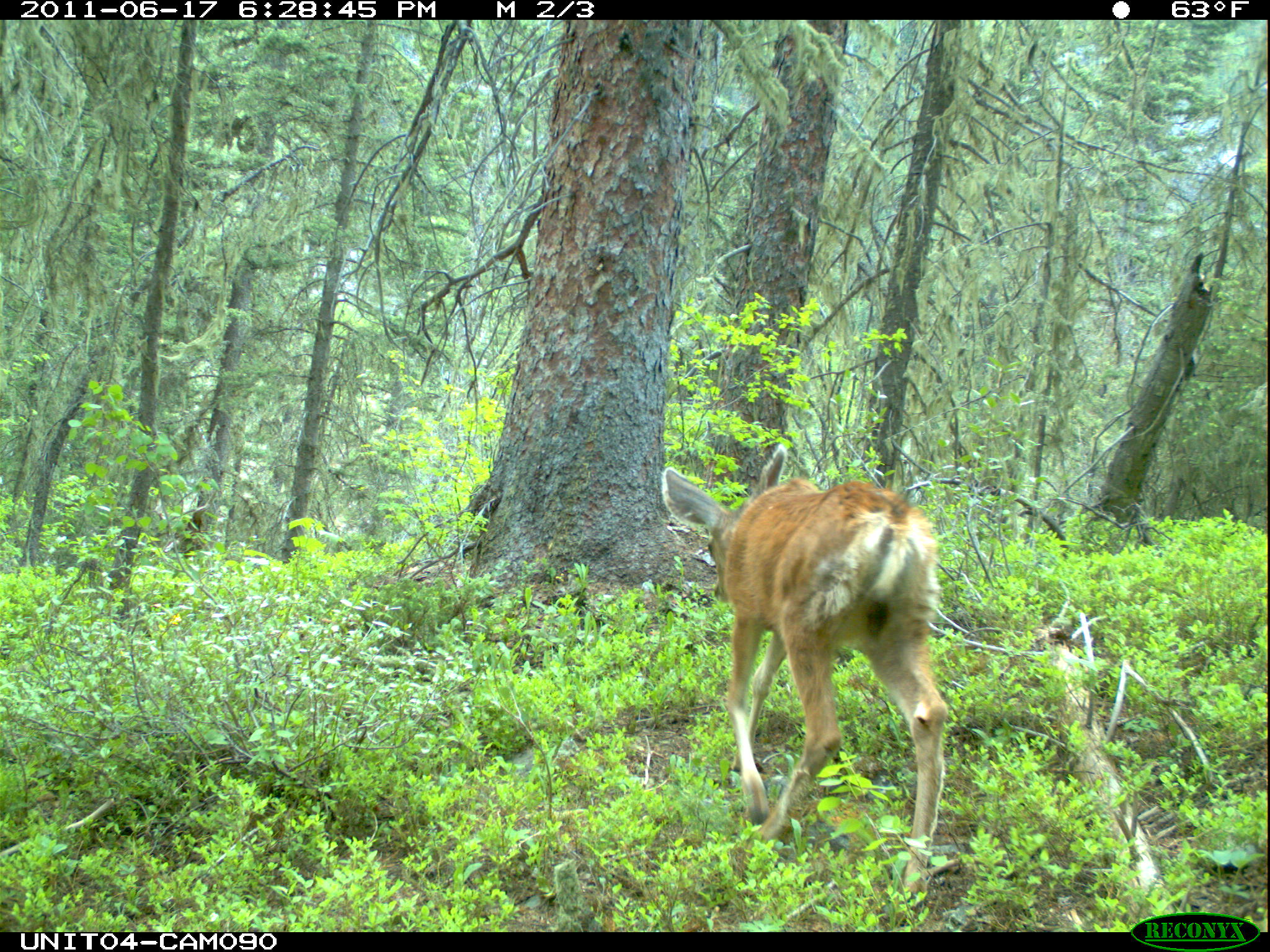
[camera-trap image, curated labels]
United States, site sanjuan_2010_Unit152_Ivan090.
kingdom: Animalia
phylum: Chordata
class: Mammalia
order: Artiodactyla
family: Cervidae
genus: Odocoileus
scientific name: Odocoileus hemionus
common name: mule deer